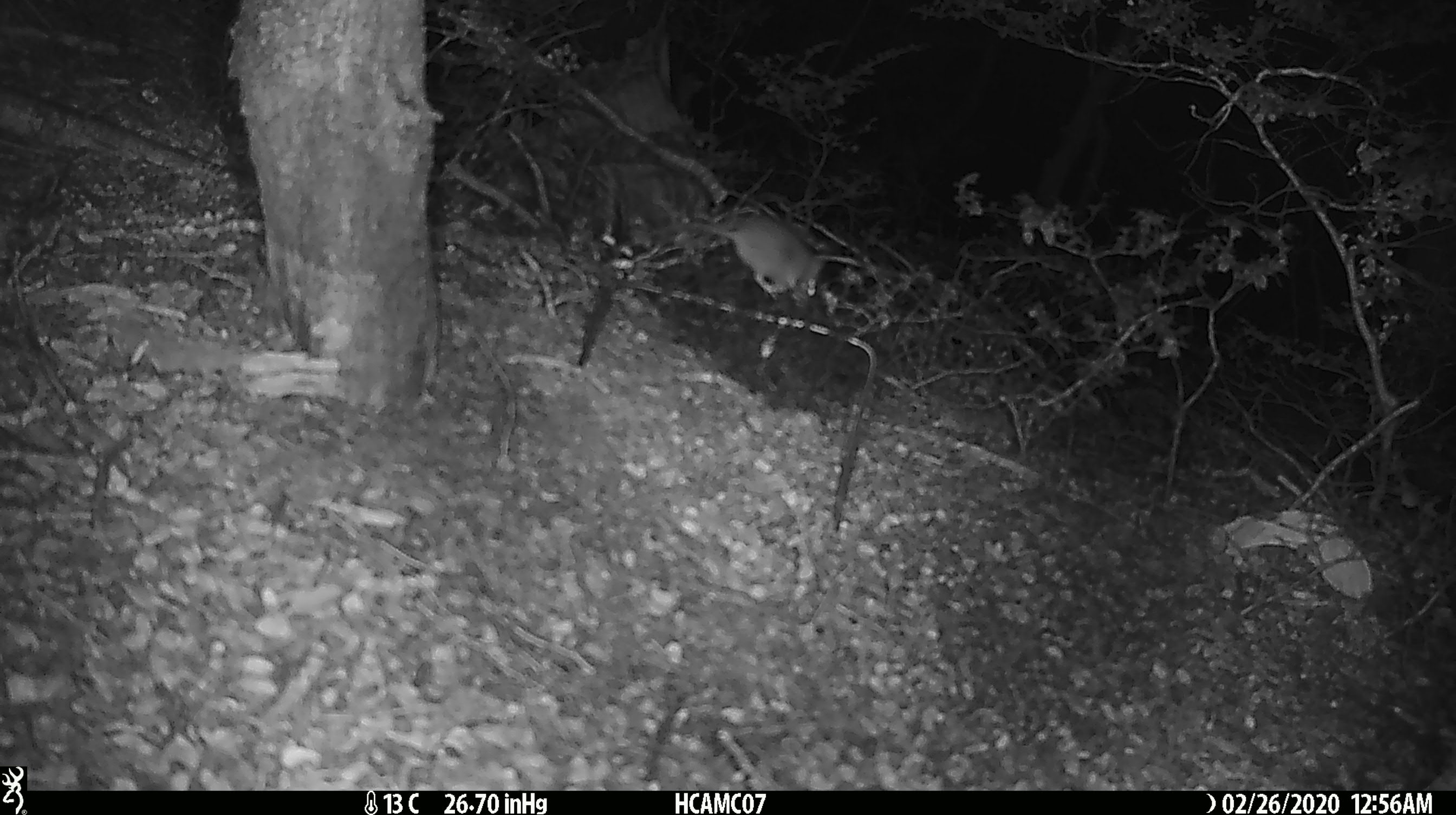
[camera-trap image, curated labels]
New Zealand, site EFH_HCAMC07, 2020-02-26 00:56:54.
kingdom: Animalia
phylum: Chordata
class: Mammalia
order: Rodentia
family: Muridae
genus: Mus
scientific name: Mus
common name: mouse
Mouse (Mus).